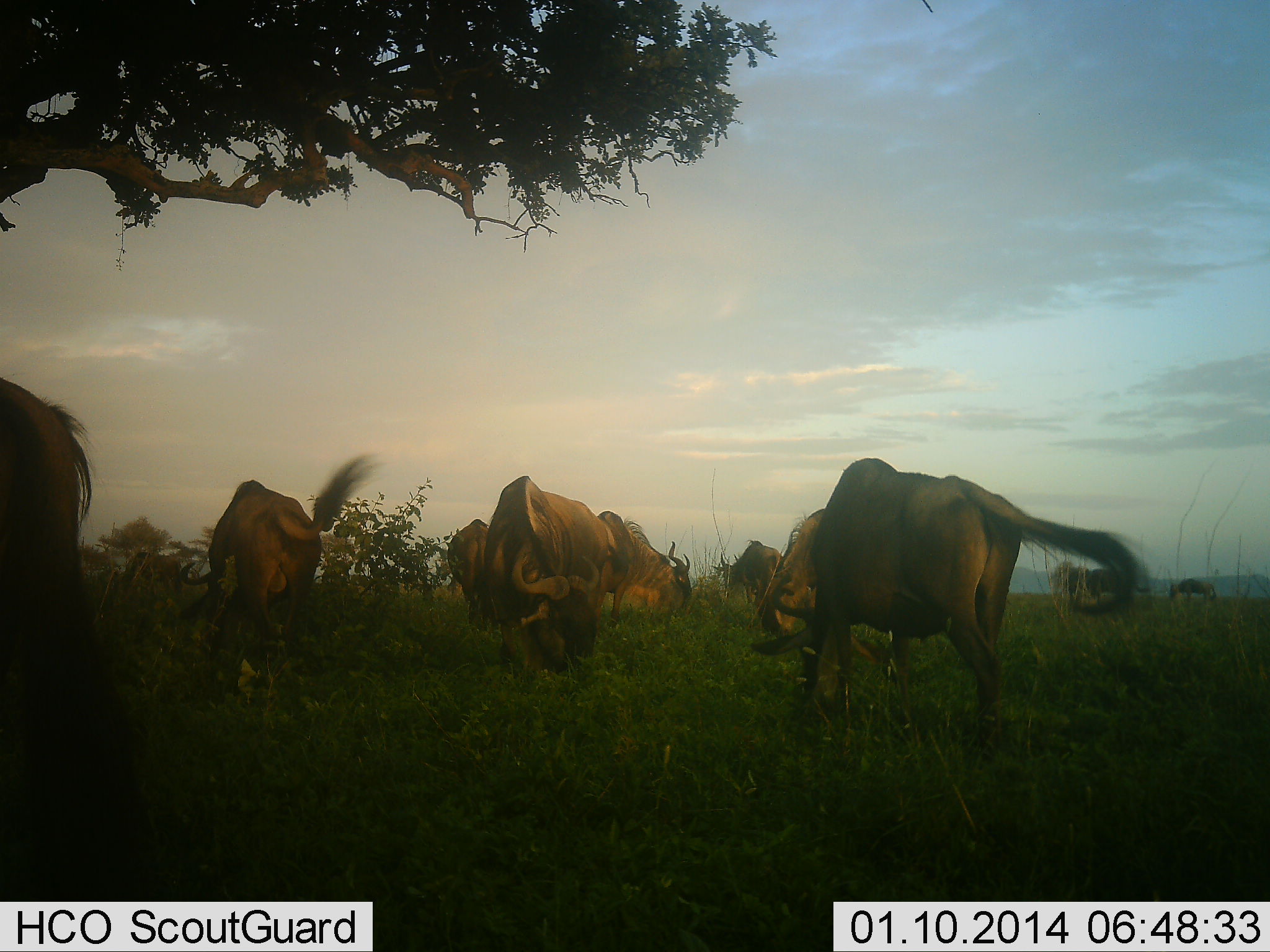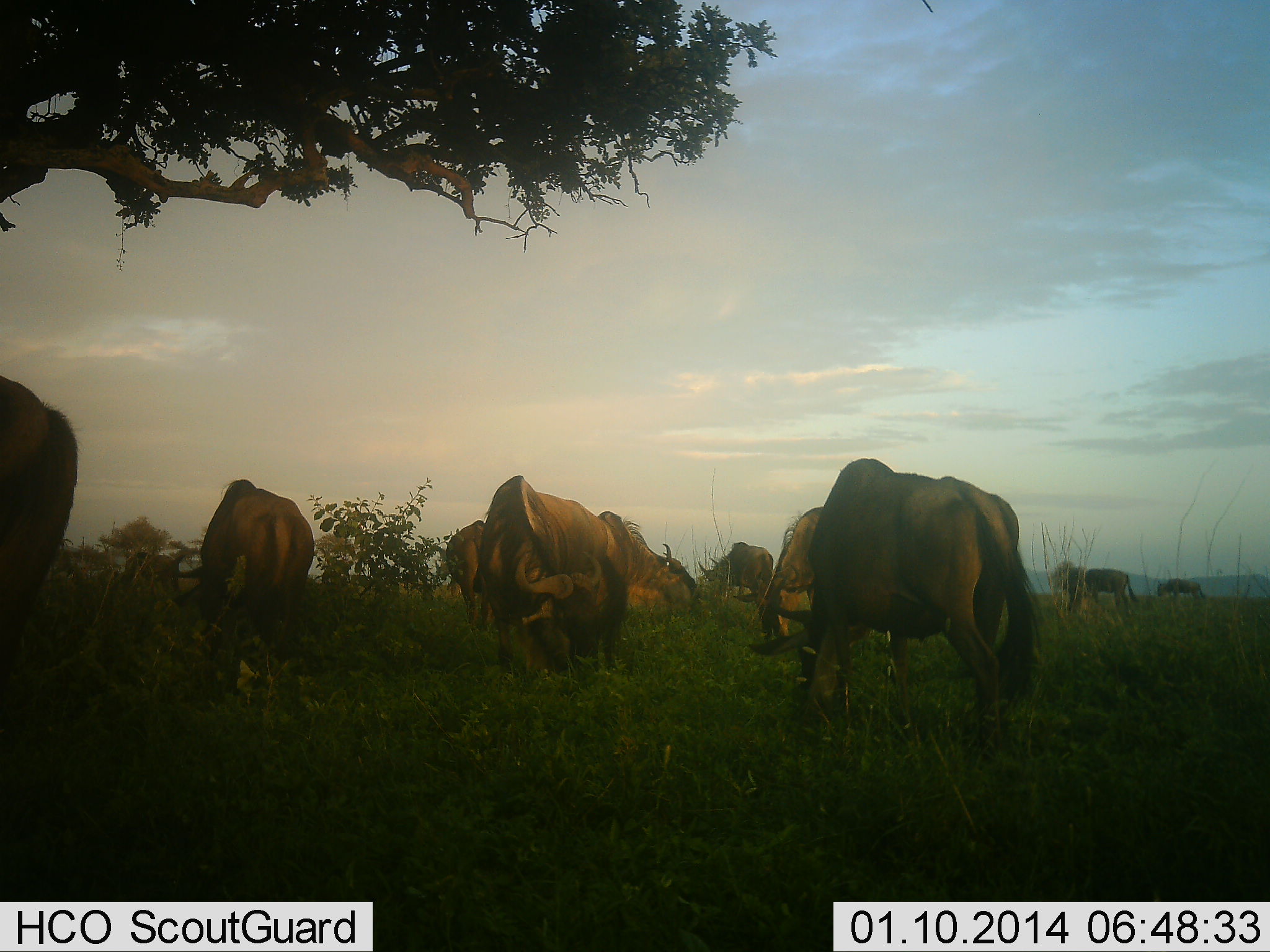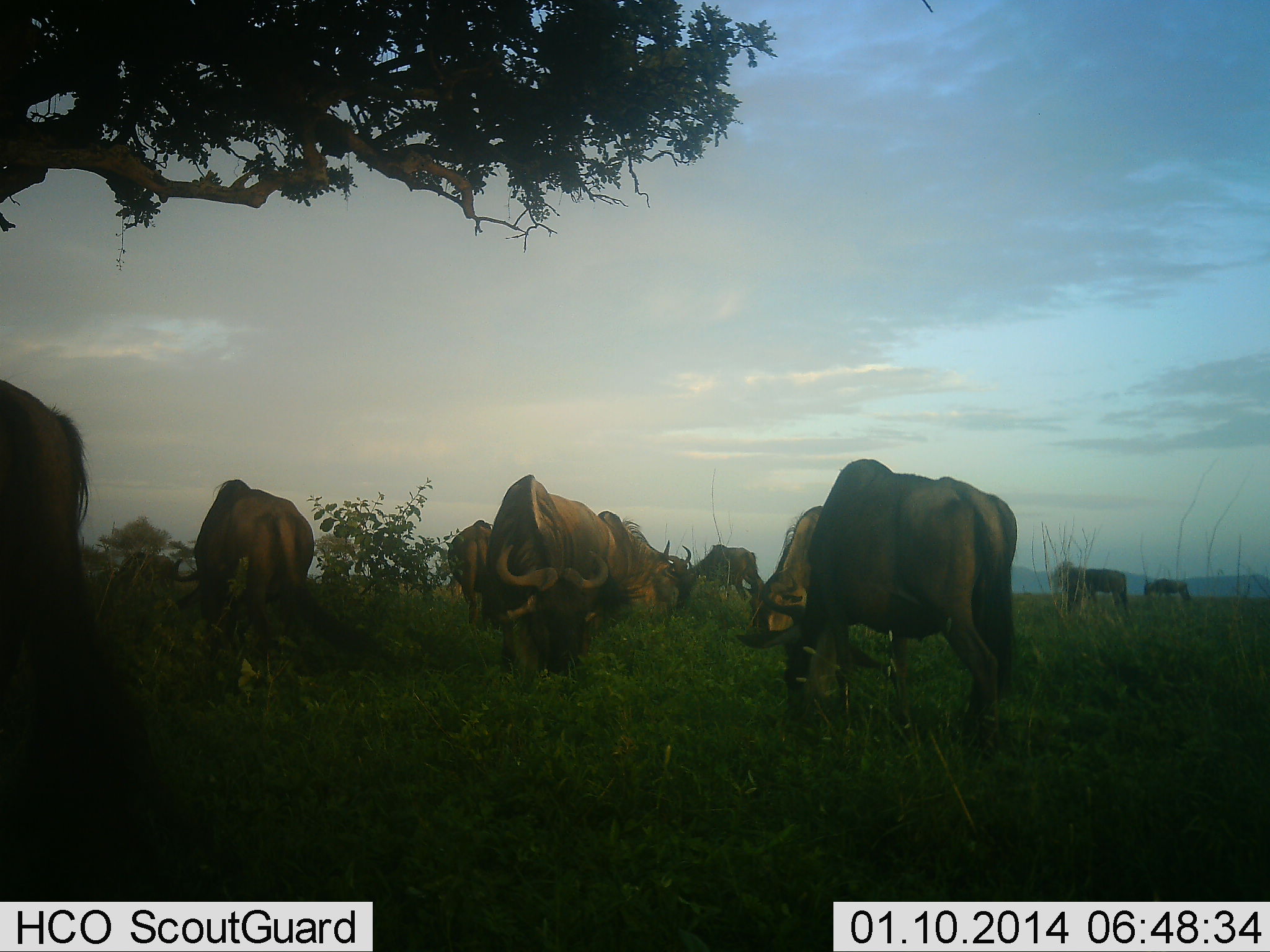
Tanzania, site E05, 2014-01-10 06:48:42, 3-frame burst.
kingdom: Animalia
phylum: Chordata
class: Mammalia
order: Artiodactyla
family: Bovidae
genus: Connochaetes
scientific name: Connochaetes taurinus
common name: blue wildebeest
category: wildebeest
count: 10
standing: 30%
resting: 11%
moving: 14%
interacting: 8%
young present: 0%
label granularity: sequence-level